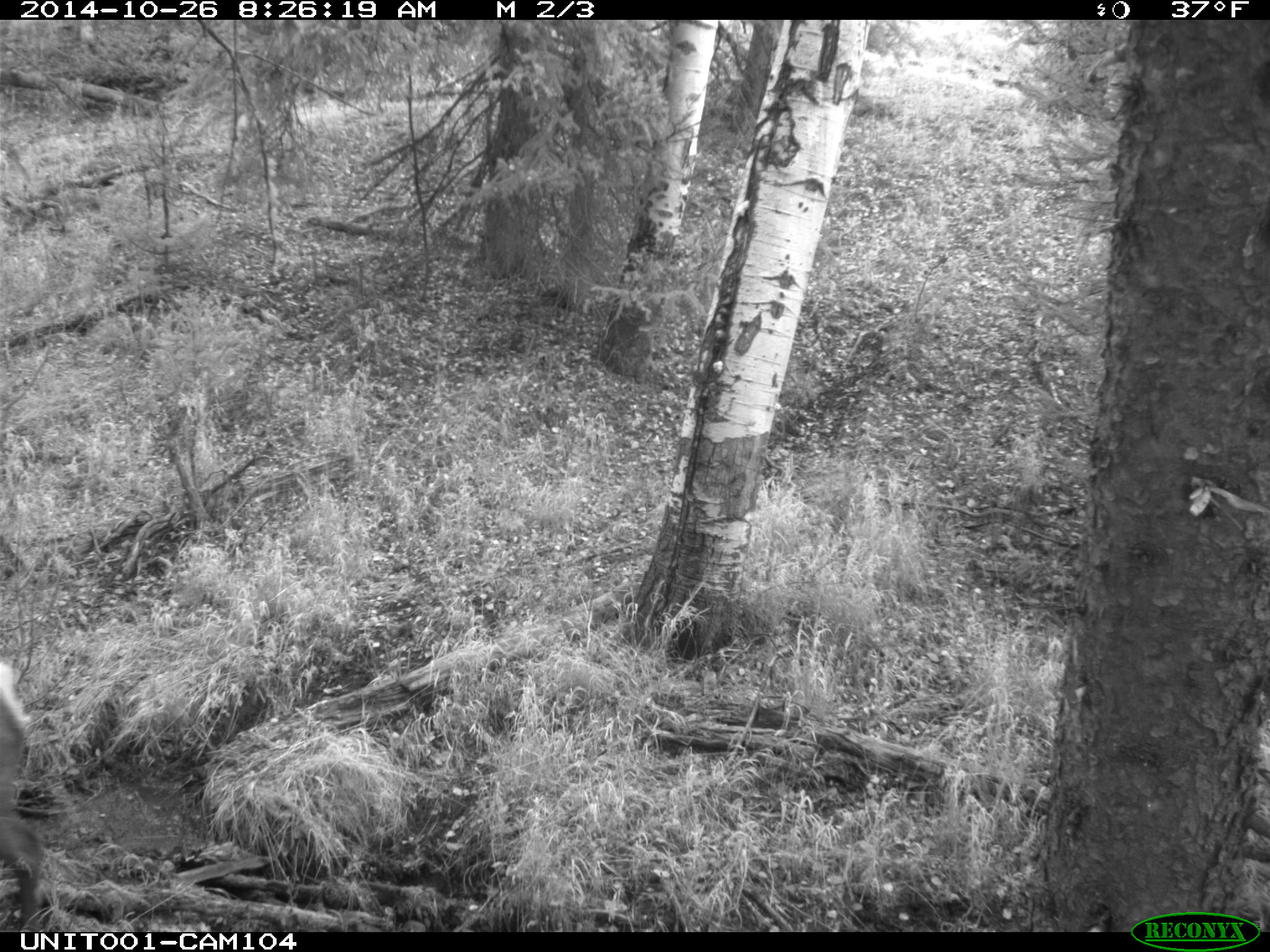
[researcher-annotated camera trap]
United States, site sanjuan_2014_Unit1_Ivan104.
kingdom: Animalia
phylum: Chordata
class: Mammalia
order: Artiodactyla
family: Cervidae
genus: Cervus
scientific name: Cervus elaphus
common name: red deer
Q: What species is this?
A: Cervus elaphus (red deer).